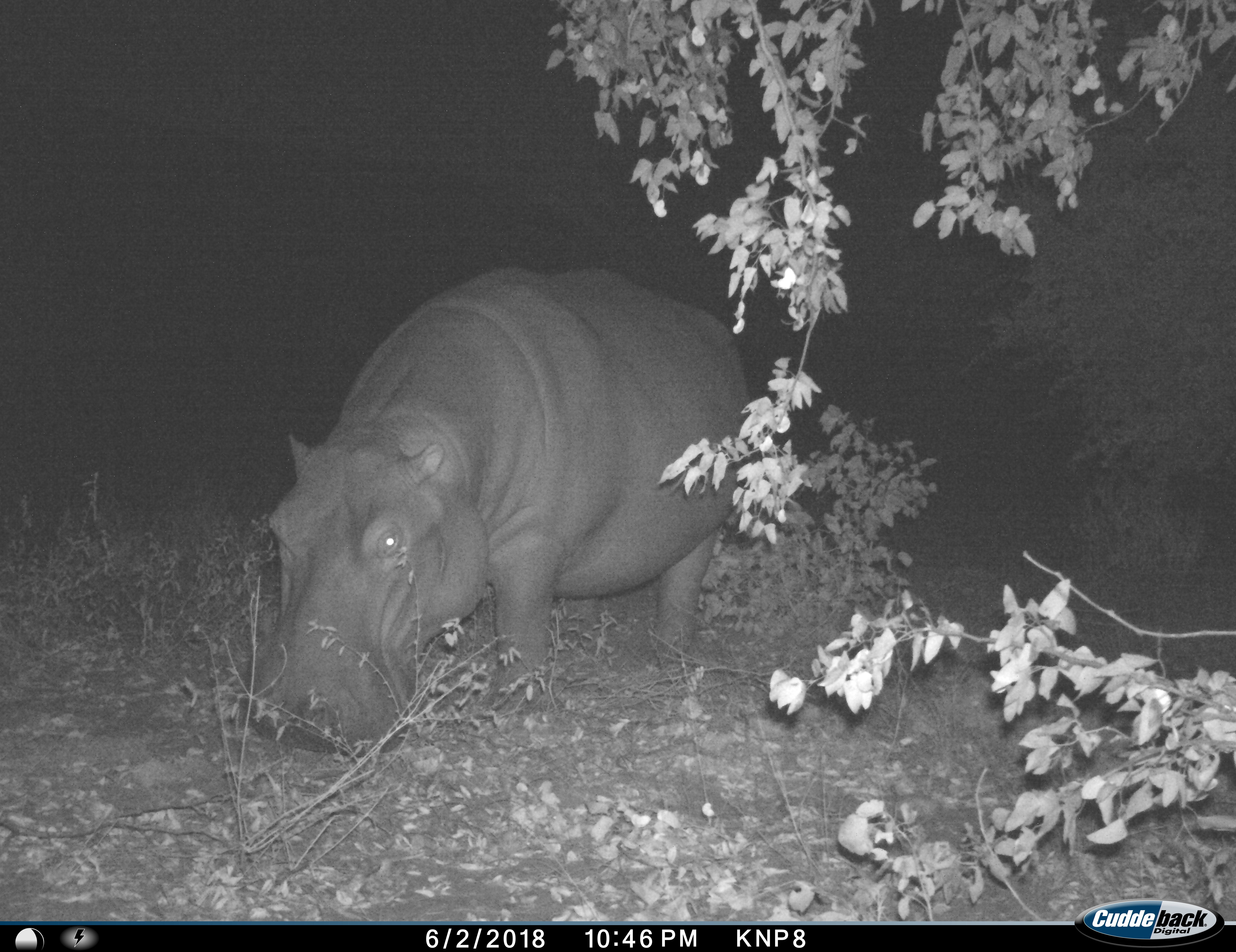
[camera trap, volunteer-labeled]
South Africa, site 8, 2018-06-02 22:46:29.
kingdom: Animalia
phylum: Chordata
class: Mammalia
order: Artiodactyla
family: Hippopotamidae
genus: Hippopotamus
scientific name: Hippopotamus amphibius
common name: hippopotamus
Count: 1.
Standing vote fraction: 40%.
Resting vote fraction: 0%.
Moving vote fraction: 0%.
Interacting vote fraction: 0%.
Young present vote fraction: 0%.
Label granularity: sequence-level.